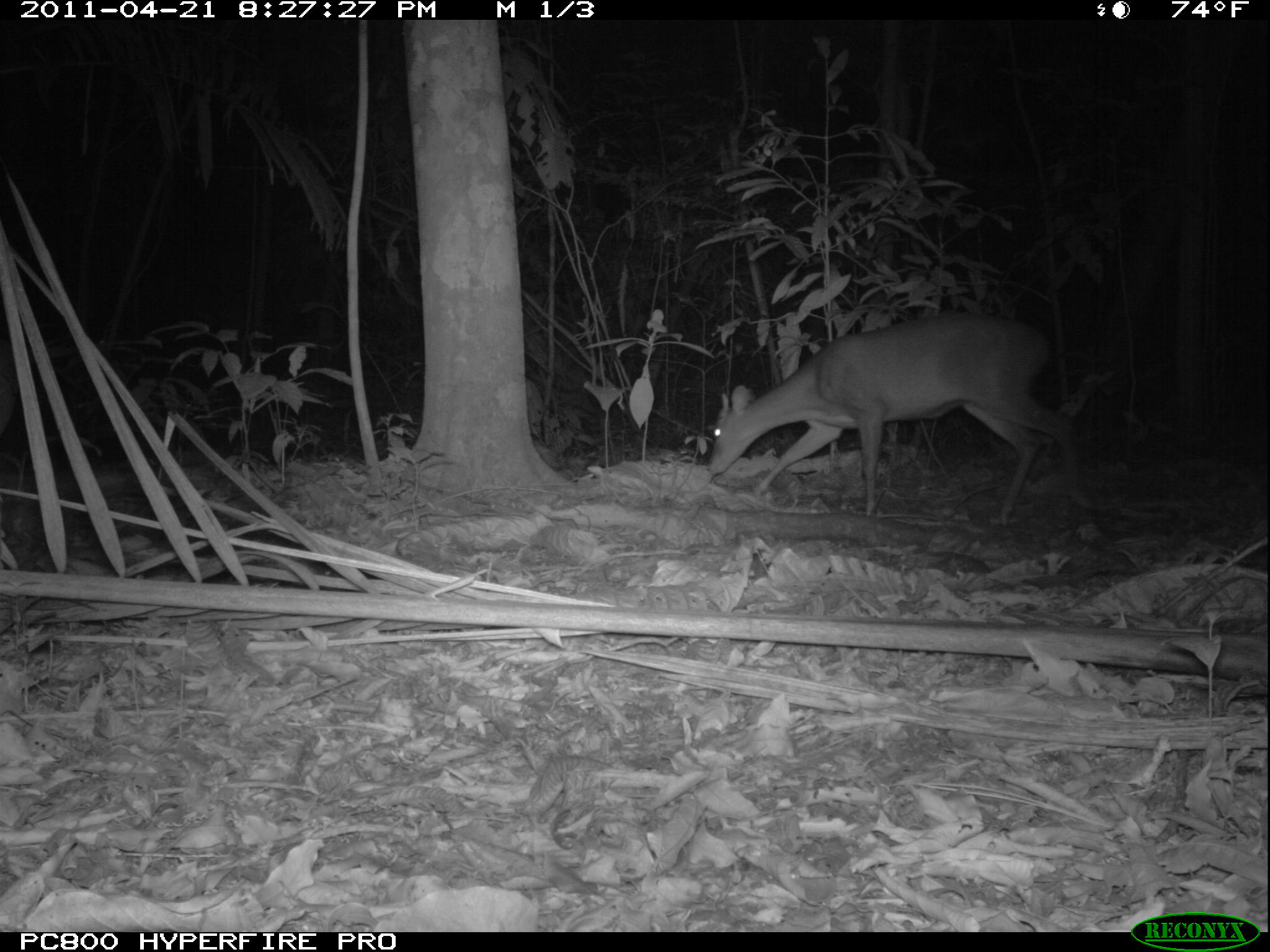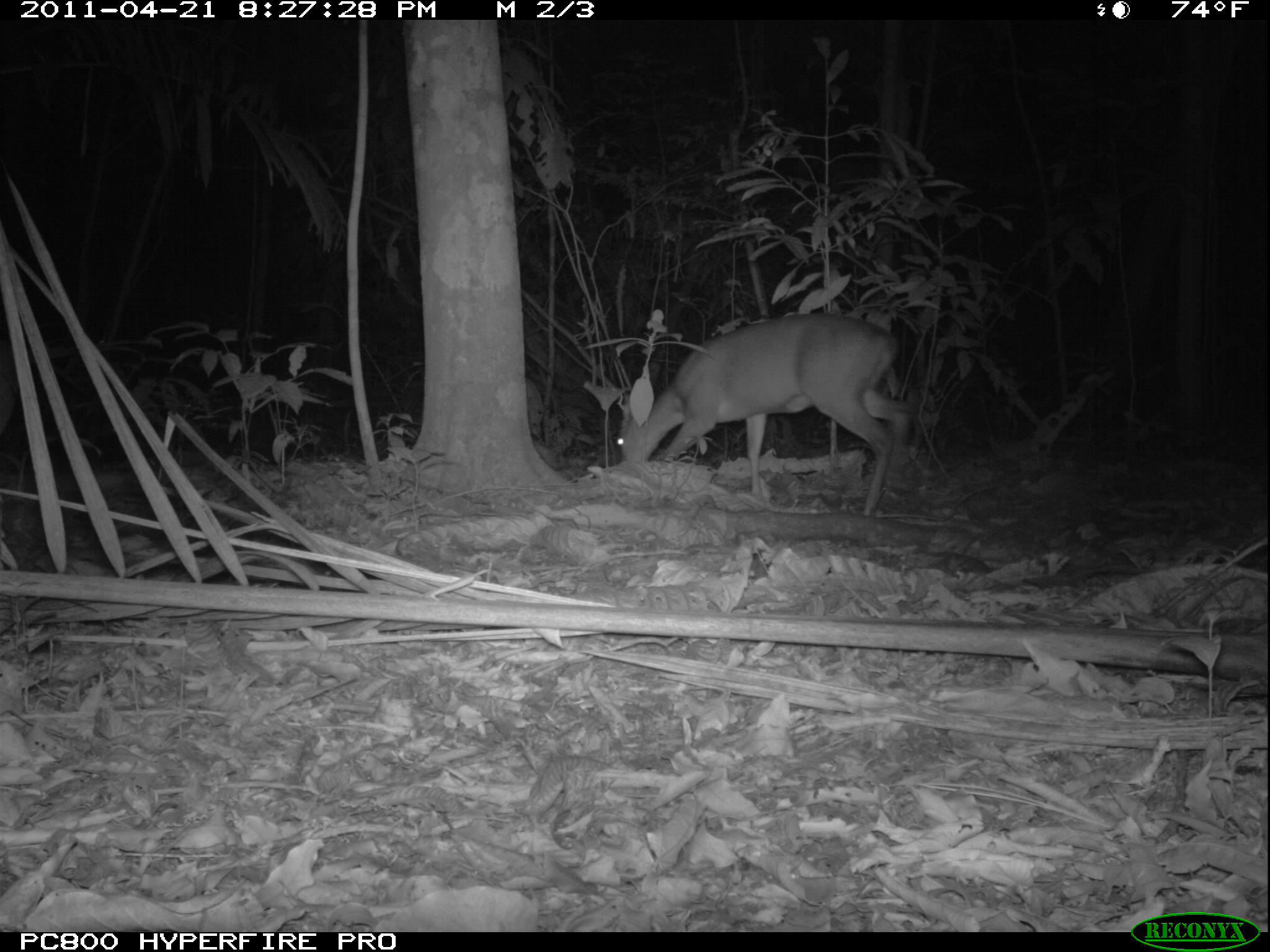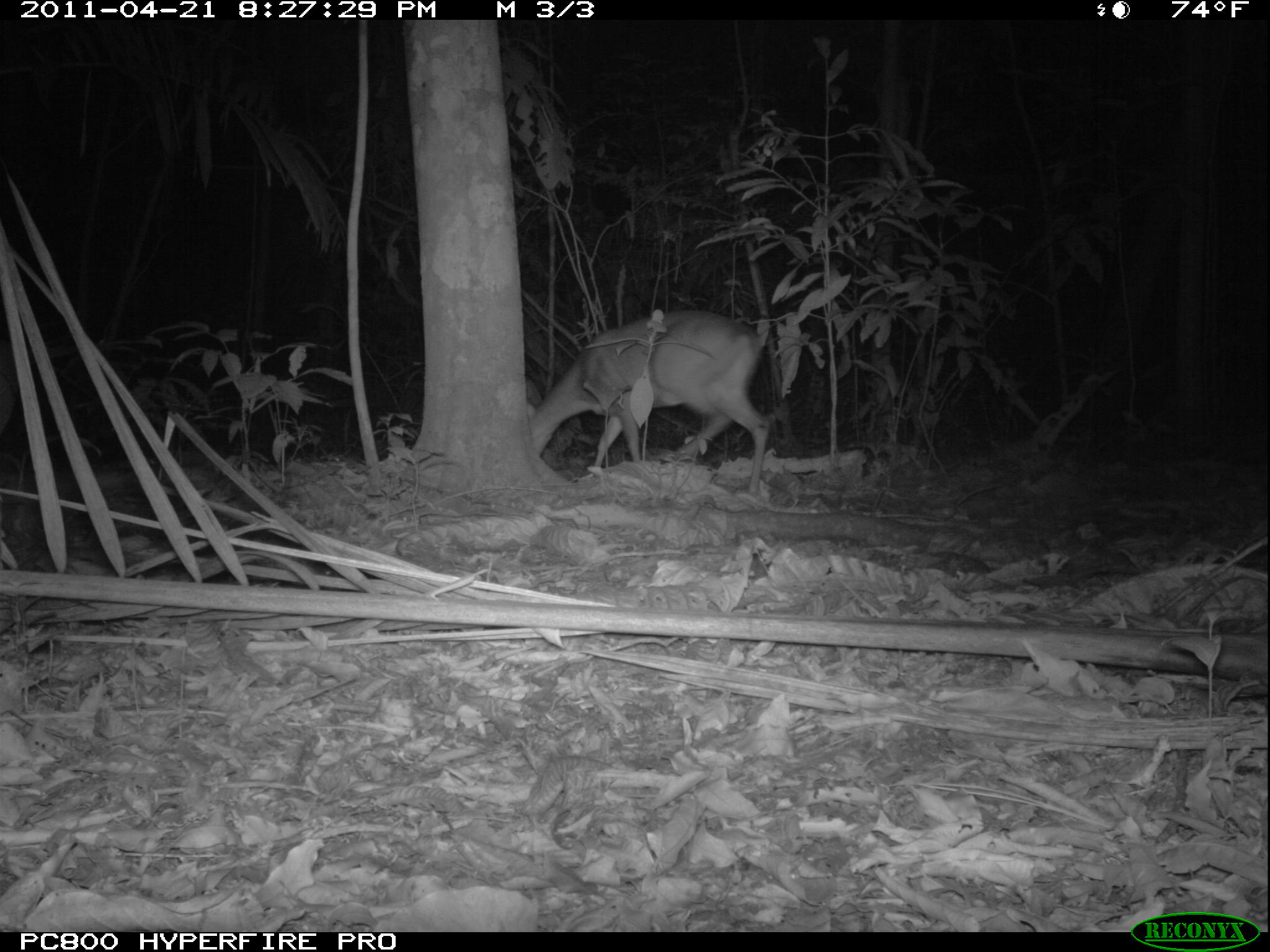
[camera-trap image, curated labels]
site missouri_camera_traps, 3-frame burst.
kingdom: Animalia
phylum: Chordata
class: Mammalia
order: Artiodactyla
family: Cervidae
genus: Mazama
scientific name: Mazama americana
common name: red brocket deer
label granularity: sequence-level